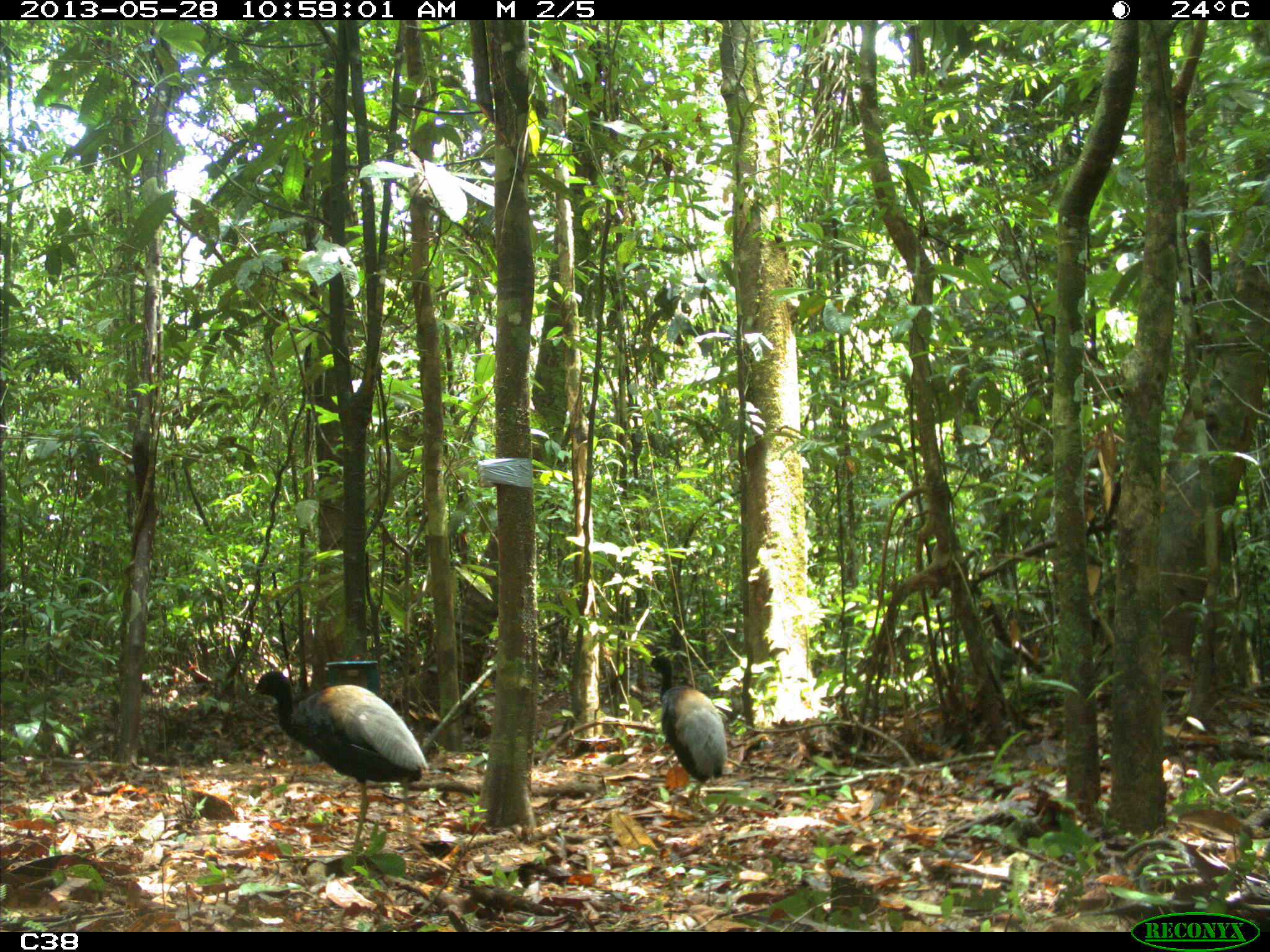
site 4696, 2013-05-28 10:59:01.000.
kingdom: Animalia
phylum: Chordata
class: Aves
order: Gruiformes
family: Psophiidae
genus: Psophia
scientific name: Psophia crepitans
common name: gray-winged trumpeter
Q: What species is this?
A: Psophia crepitans (gray-winged trumpeter).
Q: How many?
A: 3.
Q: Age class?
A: Adult.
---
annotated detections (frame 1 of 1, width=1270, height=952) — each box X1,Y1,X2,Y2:
psophia crepitans: 249,670,429,855; 644,654,728,811